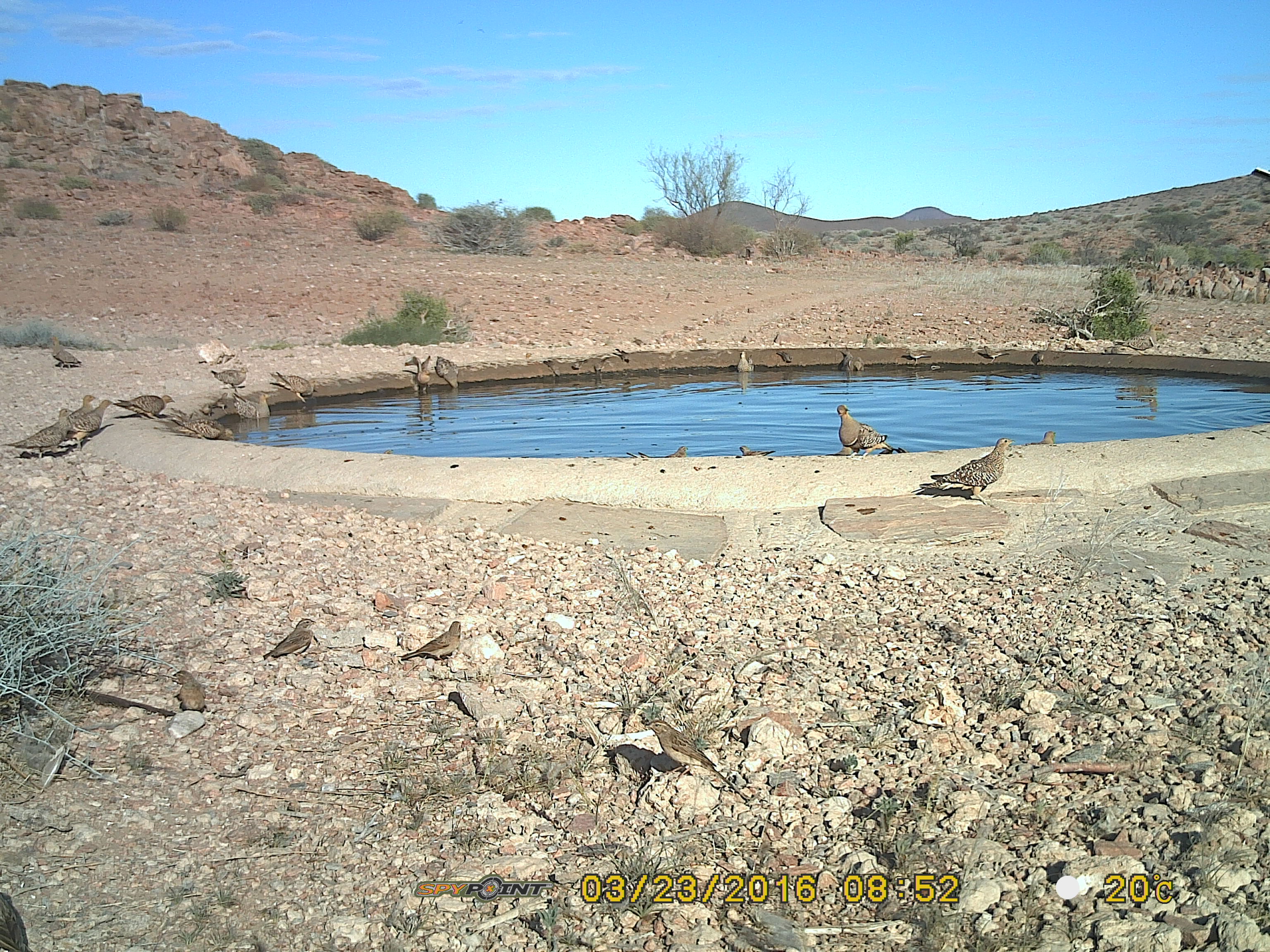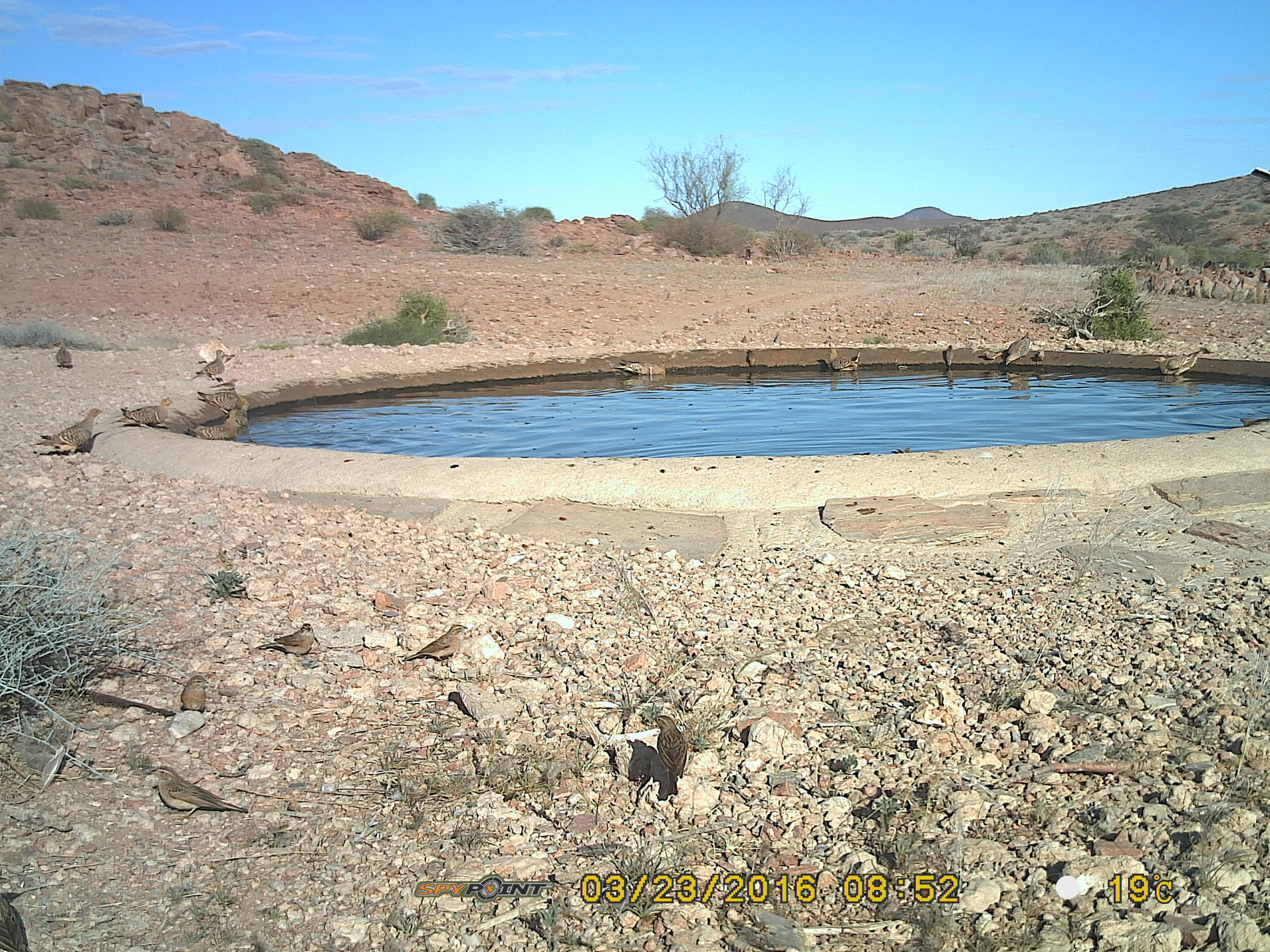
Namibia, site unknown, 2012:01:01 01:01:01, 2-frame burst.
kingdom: Animalia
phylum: Chordata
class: Aves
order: Pterocliformes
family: Pteroclidae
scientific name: Pteroclidae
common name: sandgrouse